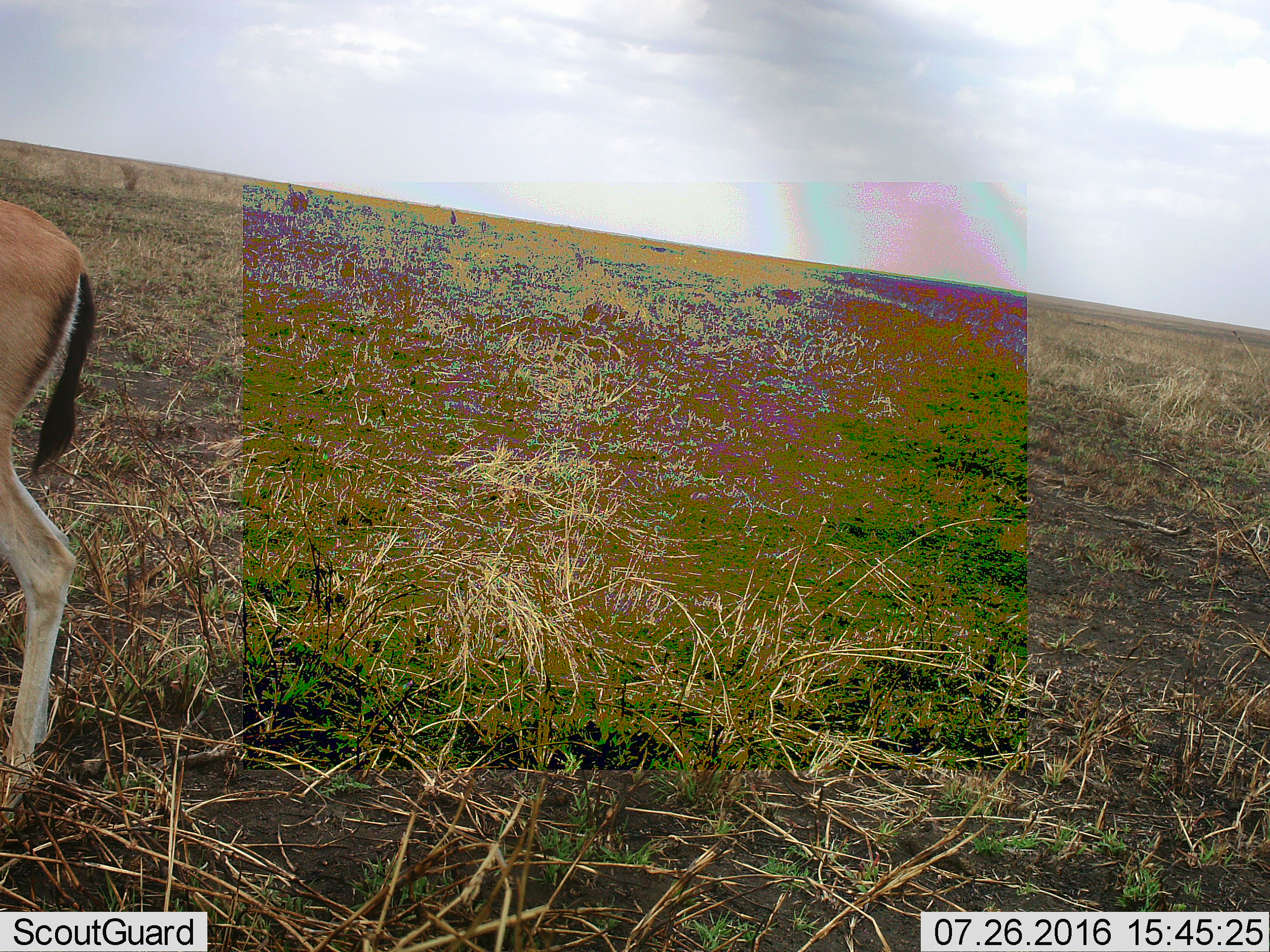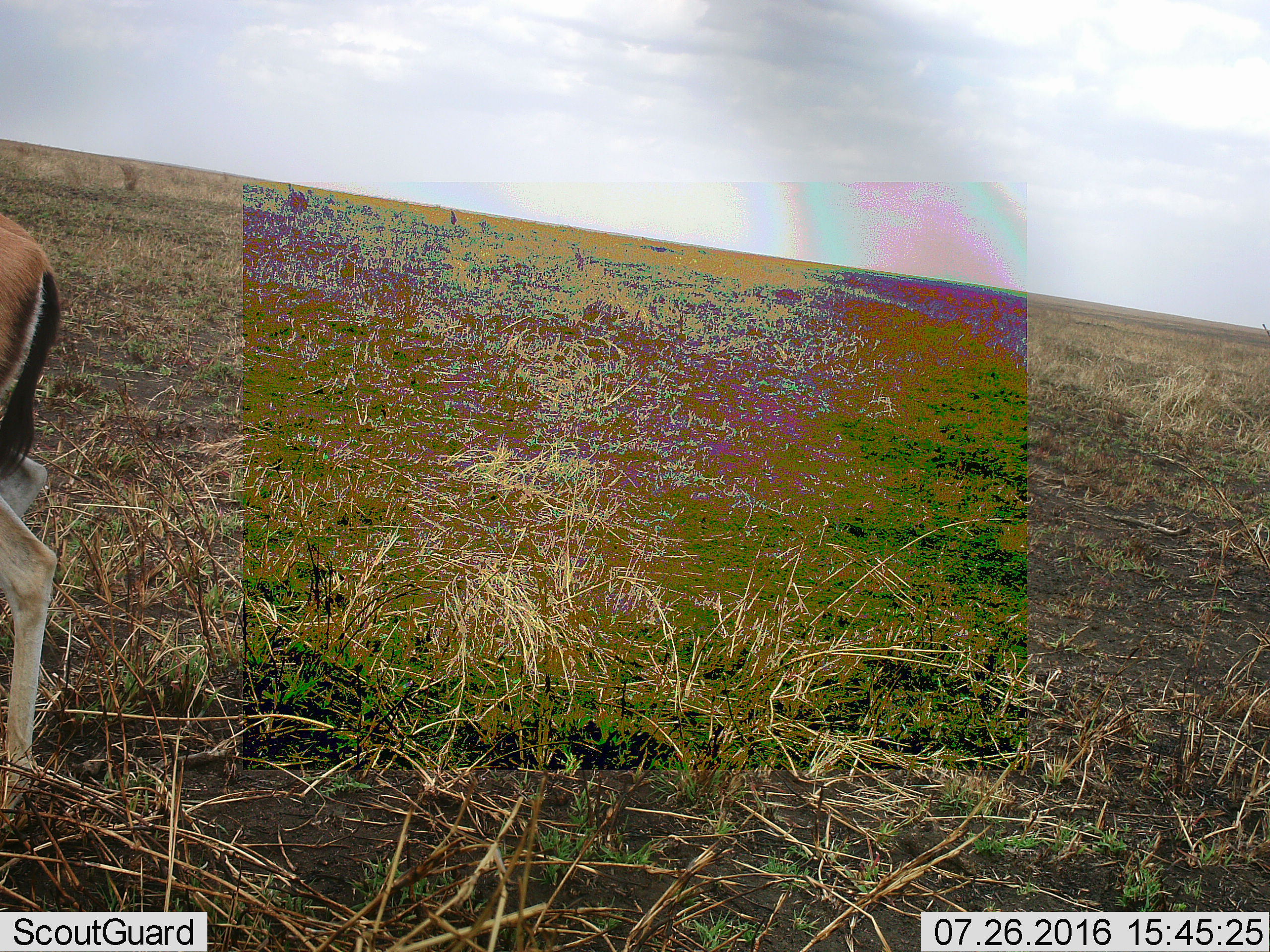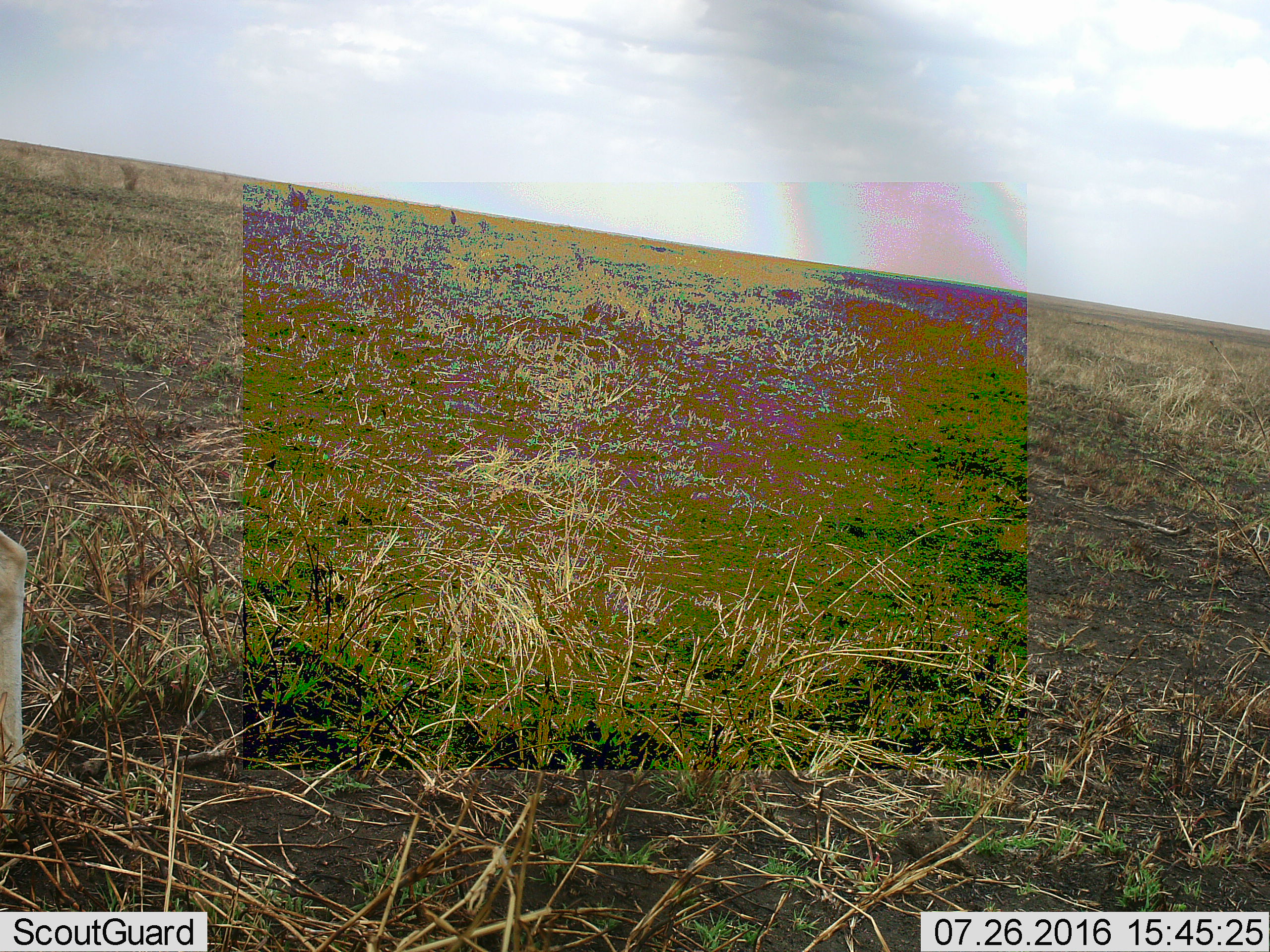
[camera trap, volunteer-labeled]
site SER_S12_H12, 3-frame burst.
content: unidentified animal